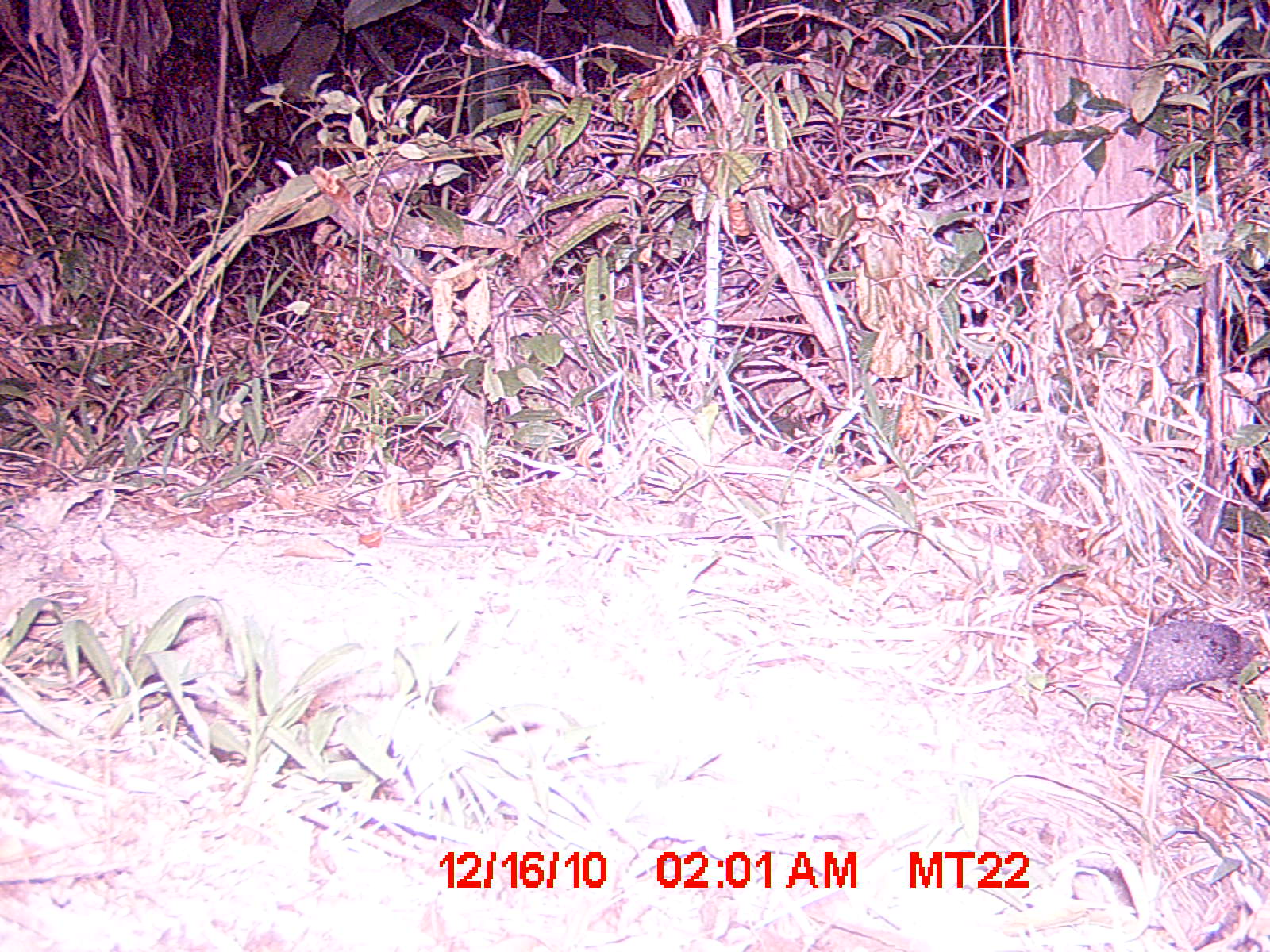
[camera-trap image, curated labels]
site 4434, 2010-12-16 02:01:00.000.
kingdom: Animalia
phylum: Chordata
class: Mammalia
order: Afrosoricida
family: Tenrecidae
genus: Setifer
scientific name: Setifer setosus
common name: greater hedgehog tenrec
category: setifer sp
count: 1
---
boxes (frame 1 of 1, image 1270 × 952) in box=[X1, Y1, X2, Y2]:
setifer sp: box=[1106, 616, 1270, 725]